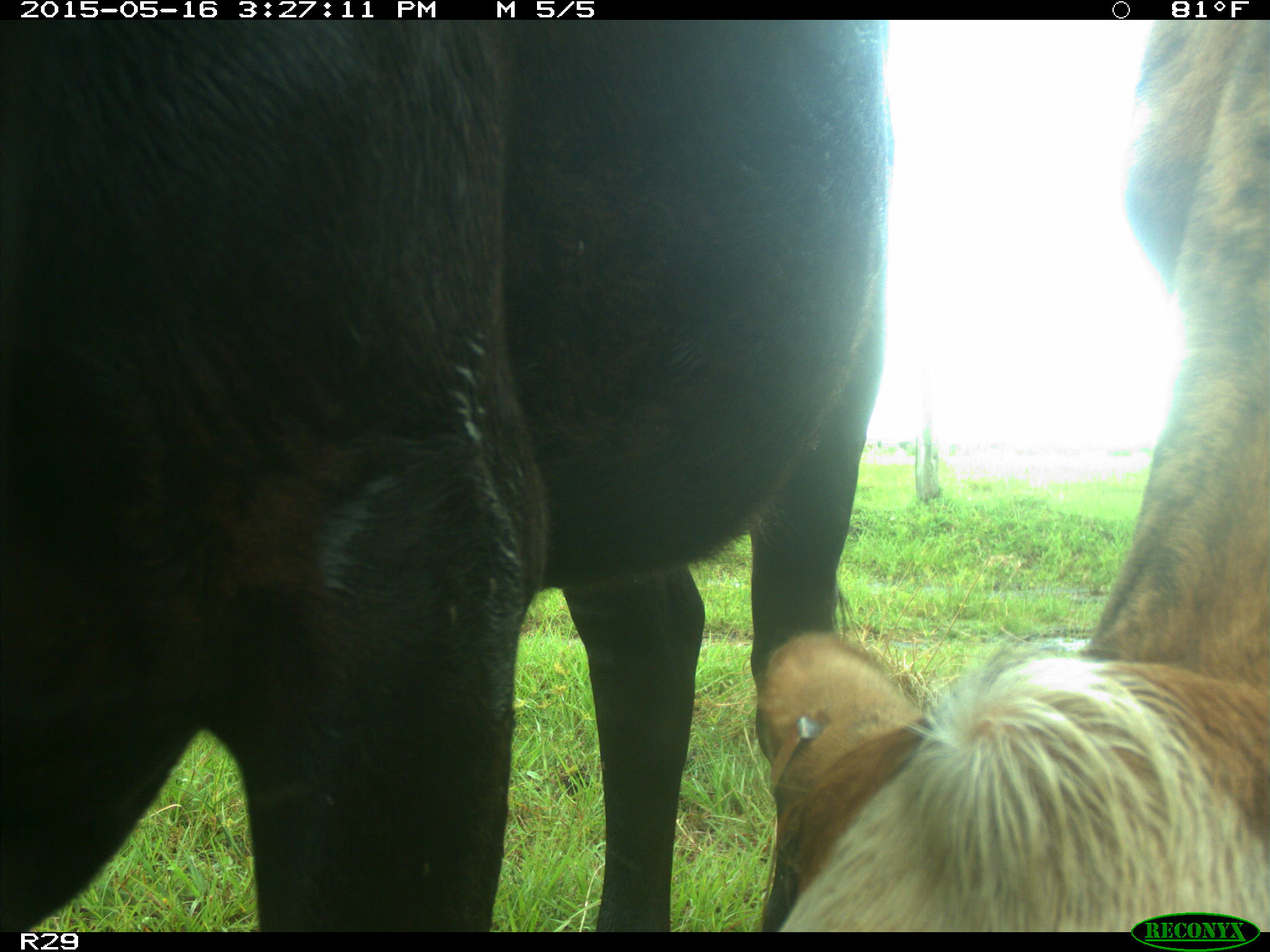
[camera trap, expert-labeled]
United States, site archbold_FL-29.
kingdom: Animalia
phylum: Chordata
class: Mammalia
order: Artiodactyla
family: Bovidae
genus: Bos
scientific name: Bos taurus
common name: domestic cow